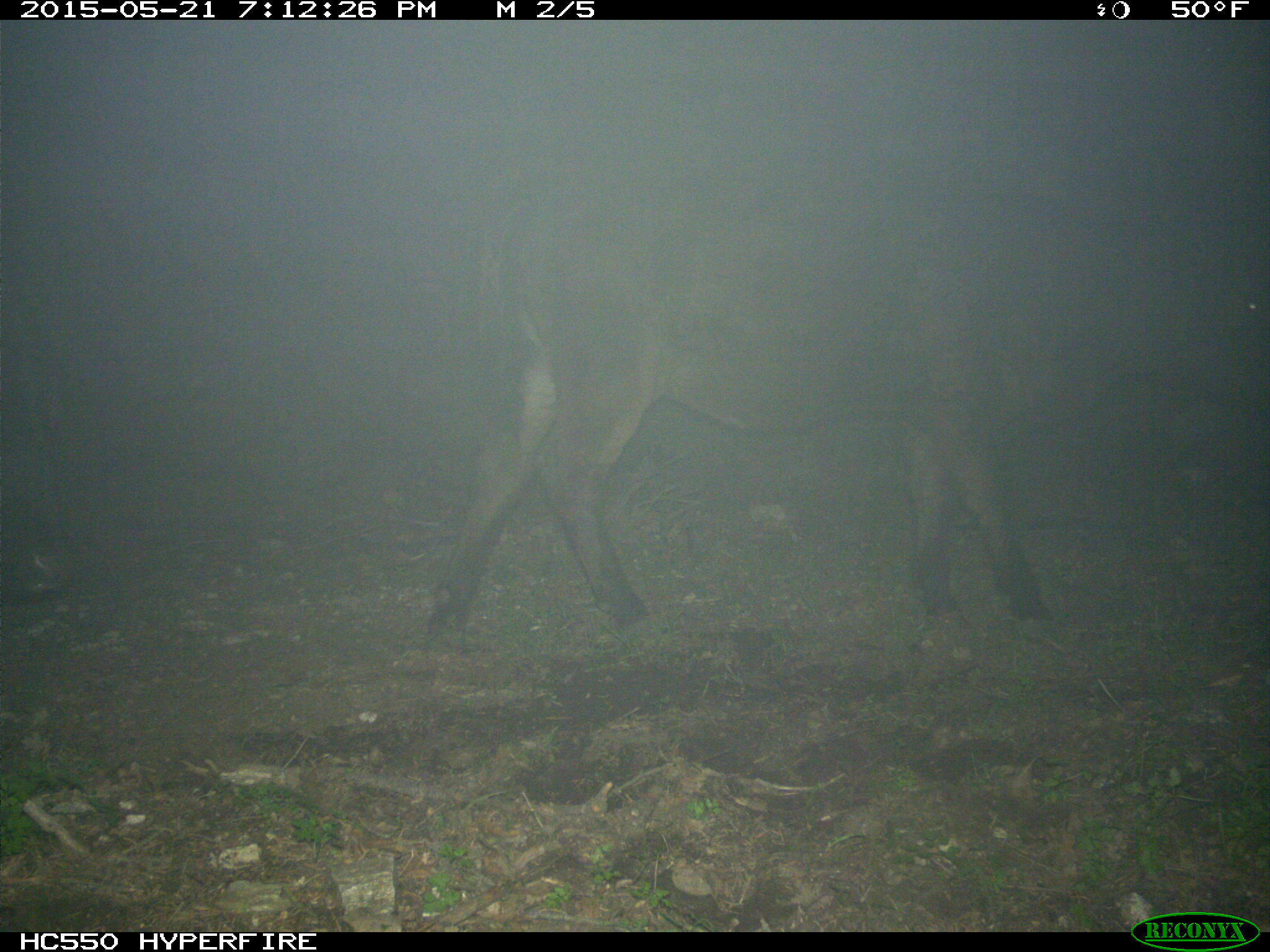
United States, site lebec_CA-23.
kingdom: Animalia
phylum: Chordata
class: Mammalia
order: Artiodactyla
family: Bovidae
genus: Bos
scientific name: Bos taurus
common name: domestic cow